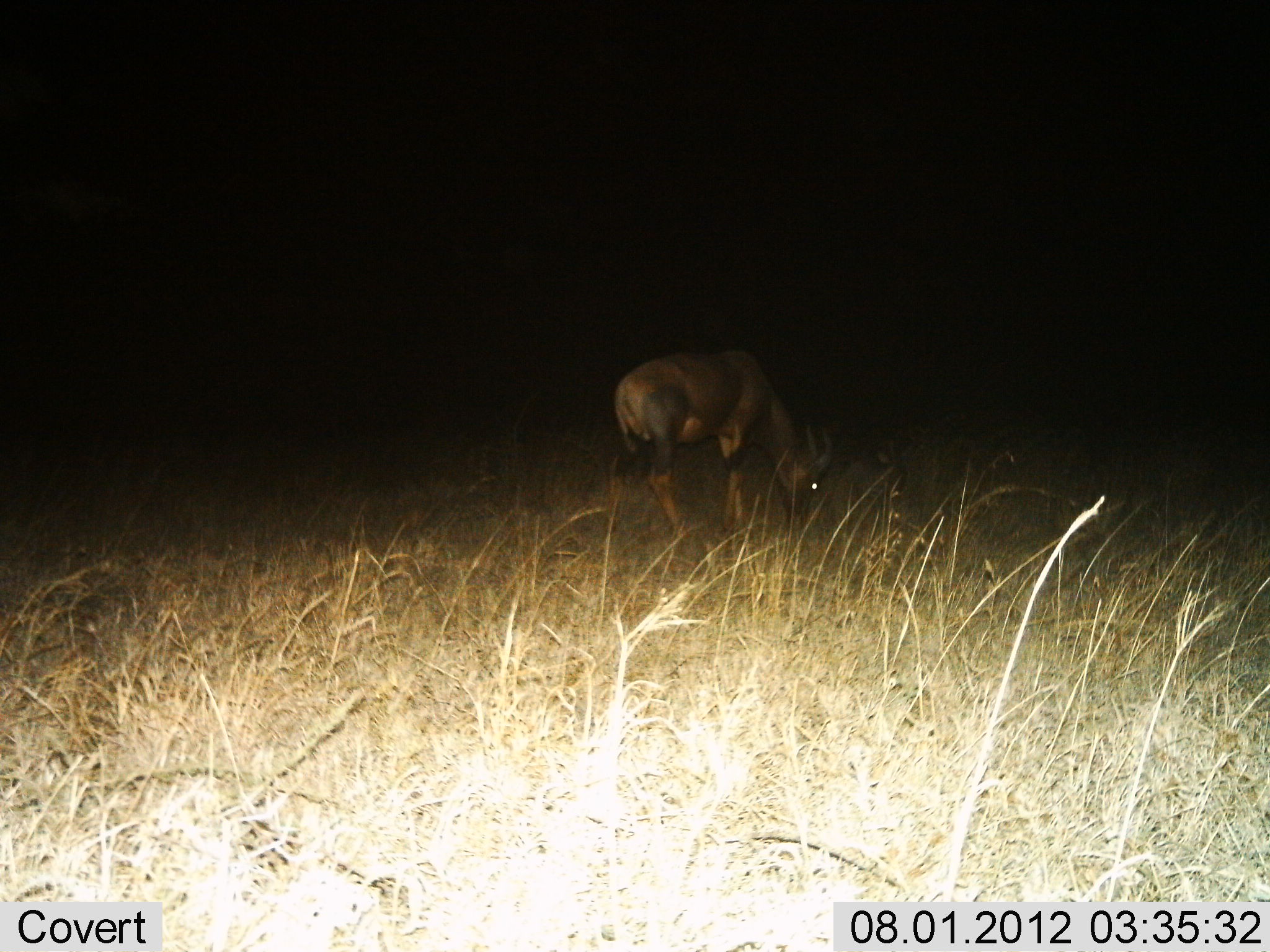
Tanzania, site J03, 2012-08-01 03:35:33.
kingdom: Animalia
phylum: Chordata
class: Mammalia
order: Artiodactyla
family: Bovidae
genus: Damaliscus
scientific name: Damaliscus lunatus jimela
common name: topi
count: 1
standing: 20%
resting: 0%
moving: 10%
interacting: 0%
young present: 0%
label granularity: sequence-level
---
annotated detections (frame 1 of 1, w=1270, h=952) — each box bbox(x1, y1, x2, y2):
animal: bbox(604, 342, 836, 545)